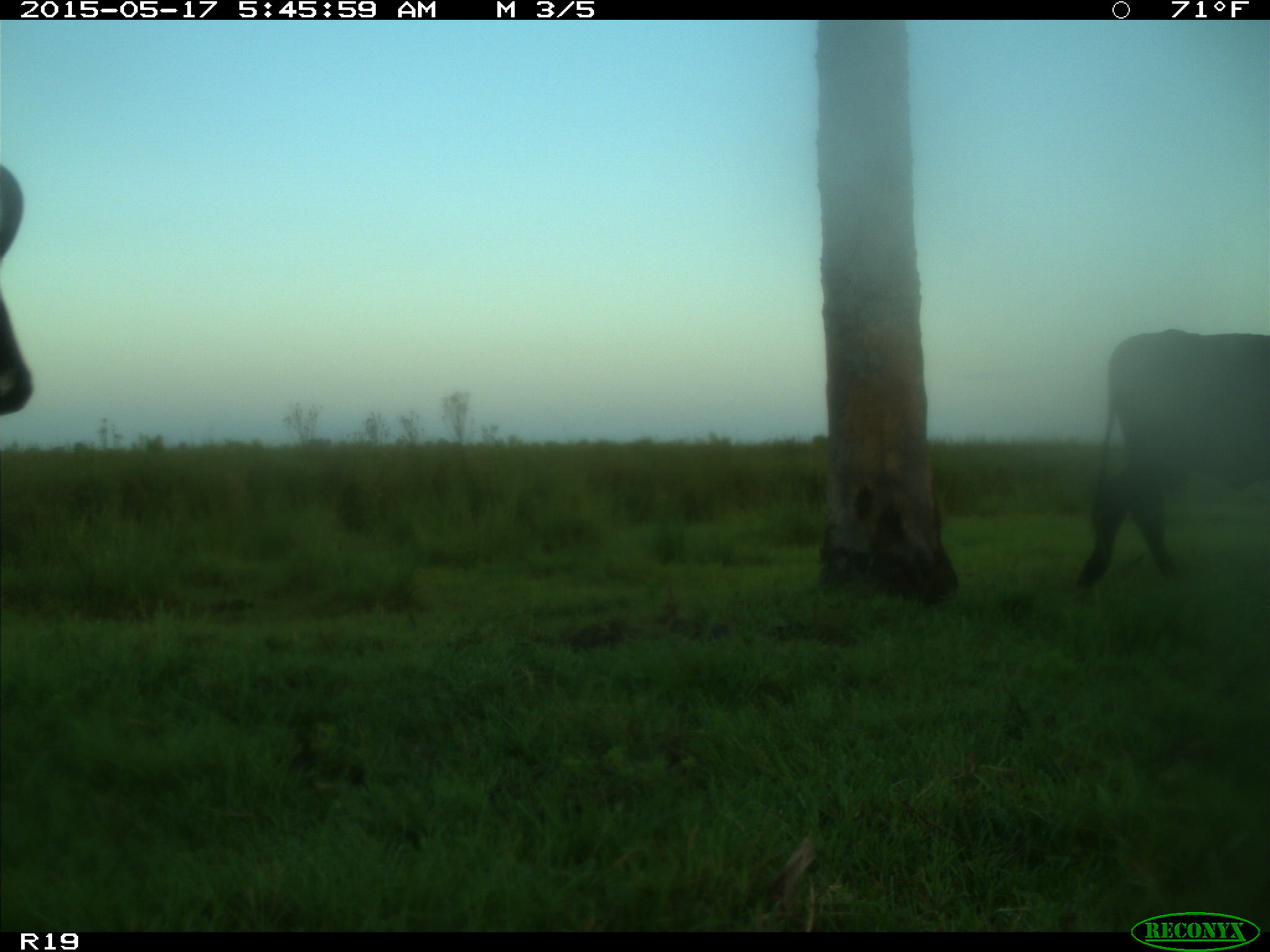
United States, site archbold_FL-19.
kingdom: Animalia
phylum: Chordata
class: Mammalia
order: Artiodactyla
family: Bovidae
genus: Bos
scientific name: Bos taurus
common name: domestic cow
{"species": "Bos taurus (domestic cow)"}